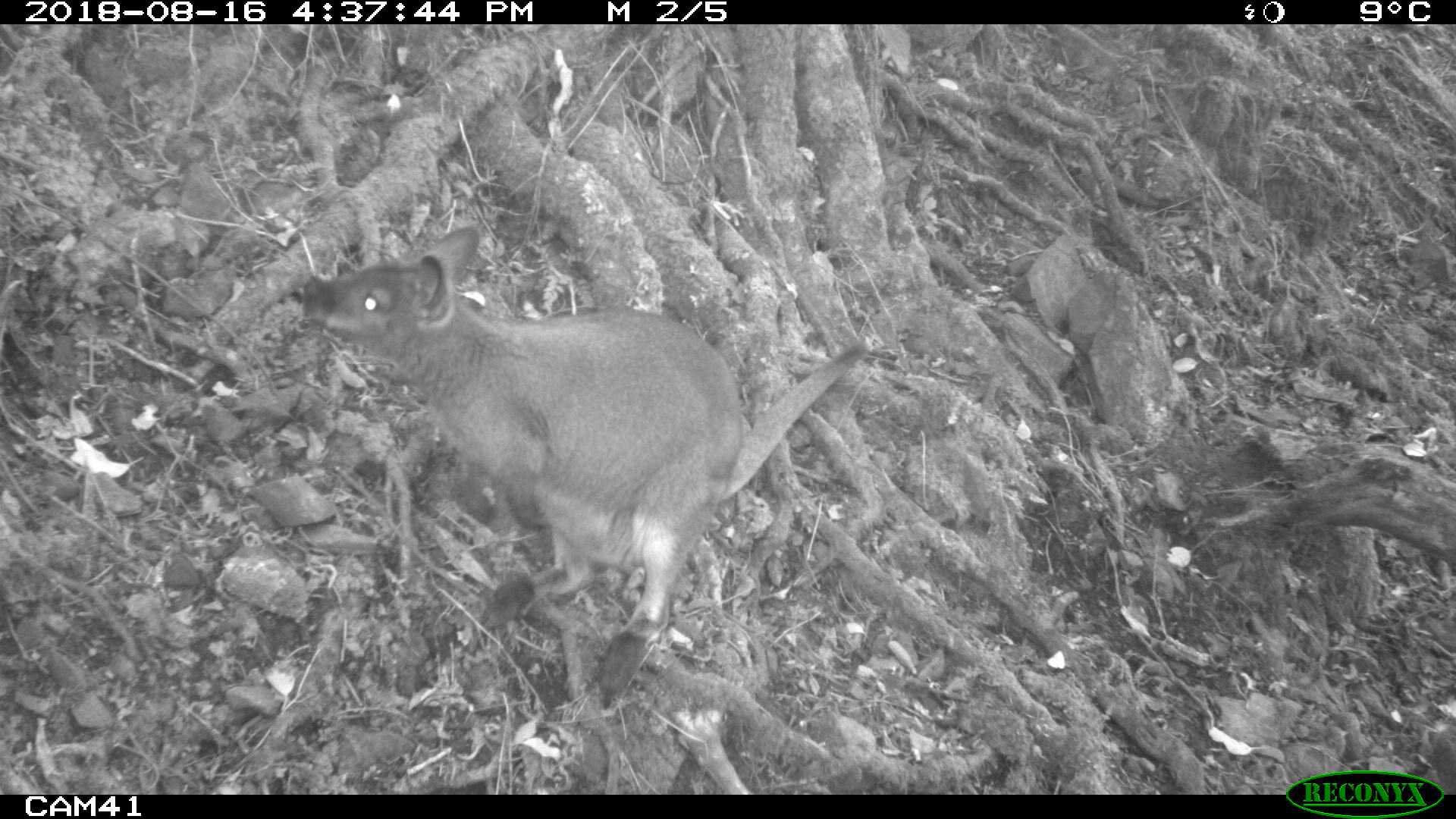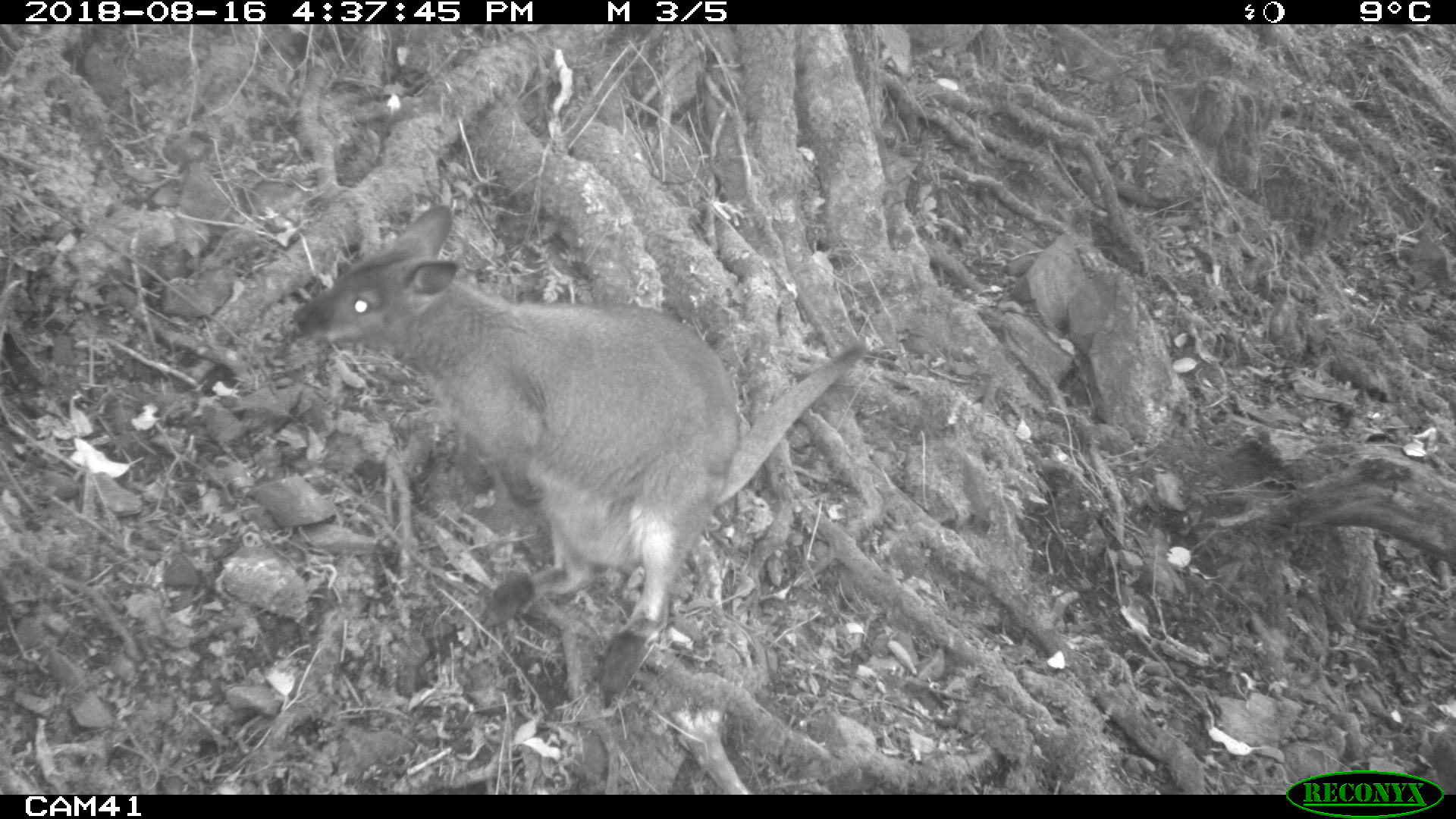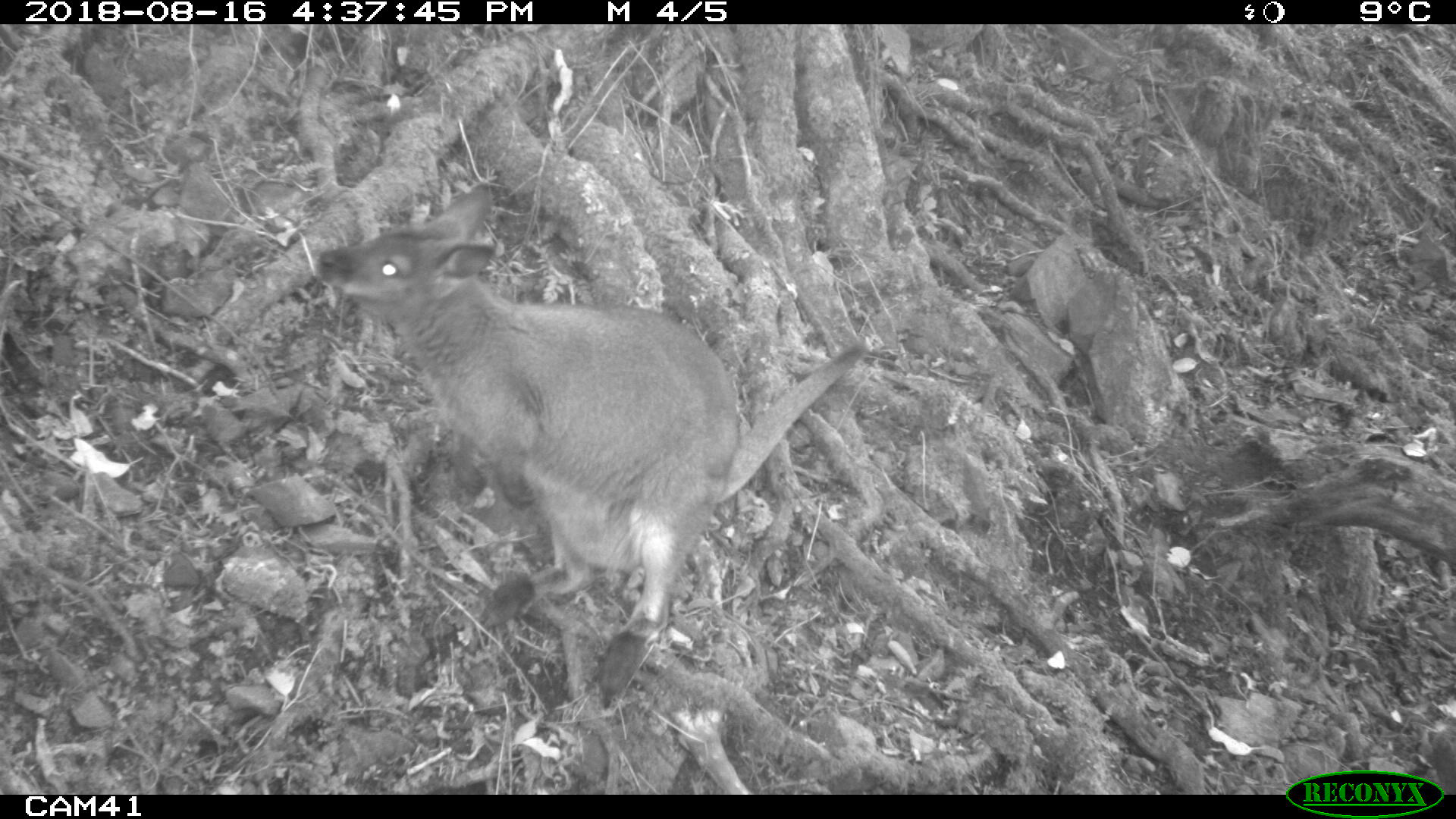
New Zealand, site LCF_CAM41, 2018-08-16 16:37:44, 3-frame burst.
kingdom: Animalia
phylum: Chordata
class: Mammalia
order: Diprotodontia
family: Macropodidae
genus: Notamacropus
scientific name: Notamacropus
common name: wallaby